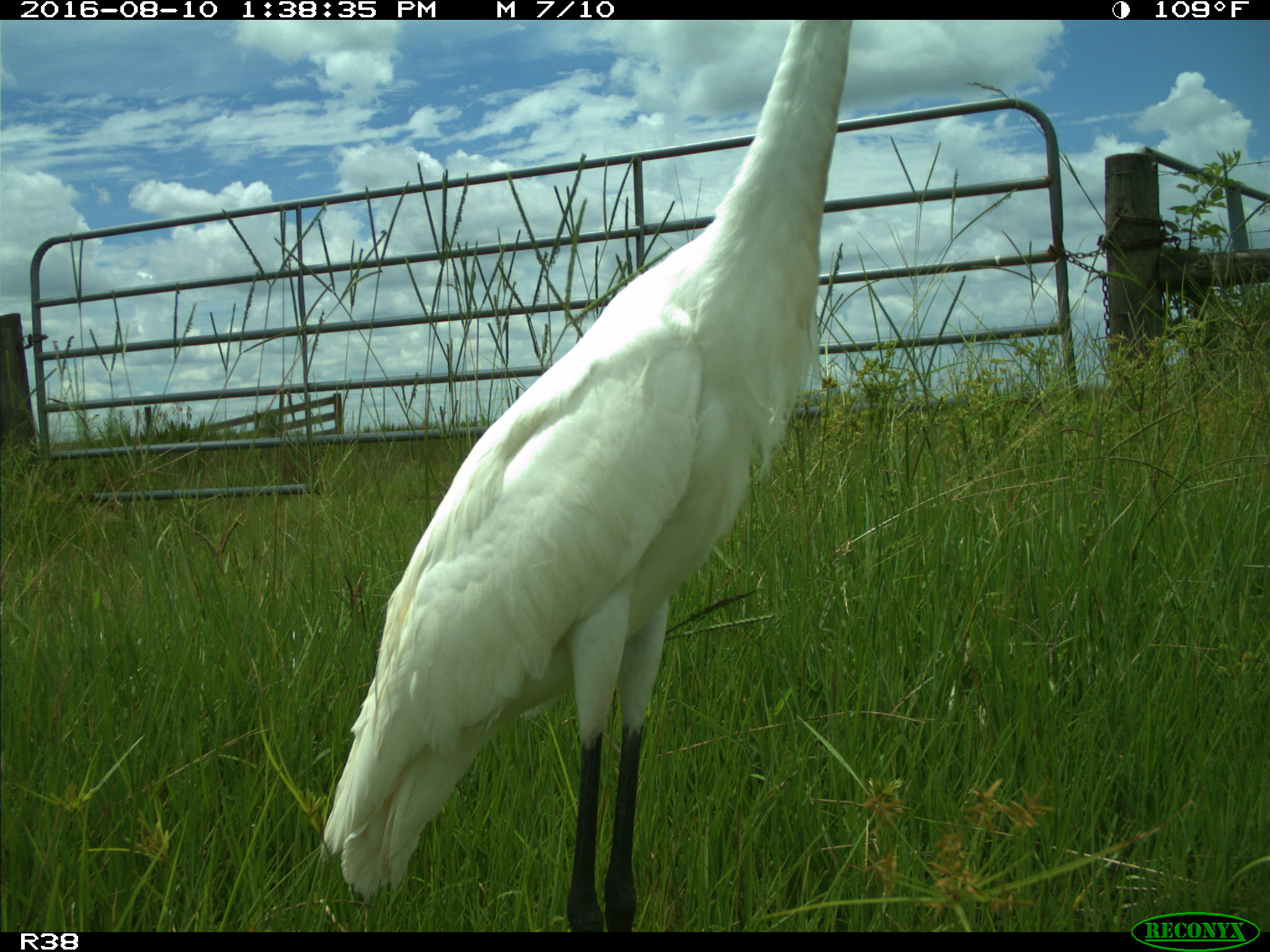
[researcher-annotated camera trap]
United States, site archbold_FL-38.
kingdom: Animalia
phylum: Chordata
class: Aves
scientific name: Aves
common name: birds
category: unidentified bird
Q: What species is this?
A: Unidentified bird (birds) (Aves).